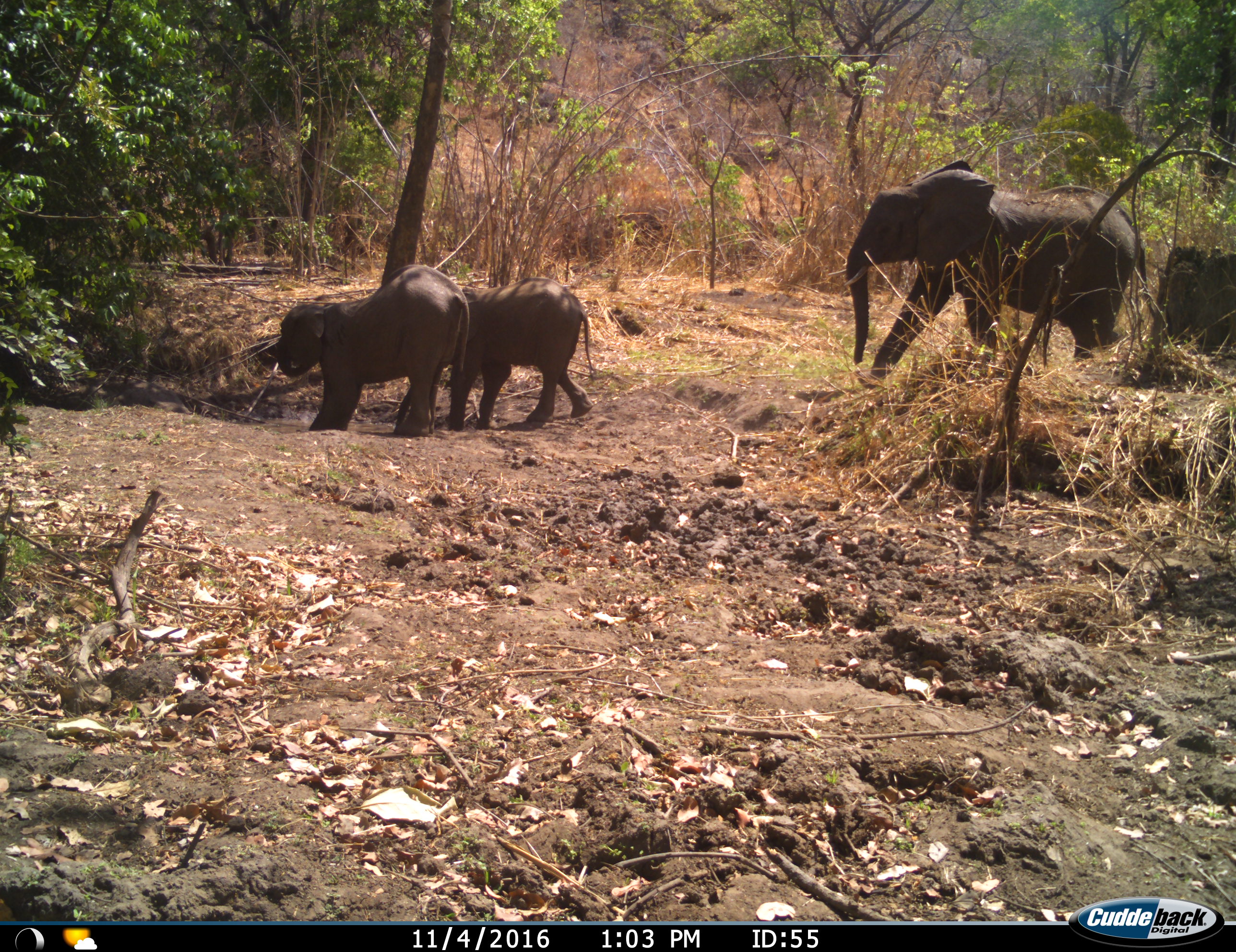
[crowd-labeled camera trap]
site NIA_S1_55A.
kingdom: Animalia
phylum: Chordata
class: Mammalia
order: Proboscidea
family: Elephantidae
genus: Loxodonta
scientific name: Loxodonta africana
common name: african bush elephant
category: elephant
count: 3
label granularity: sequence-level